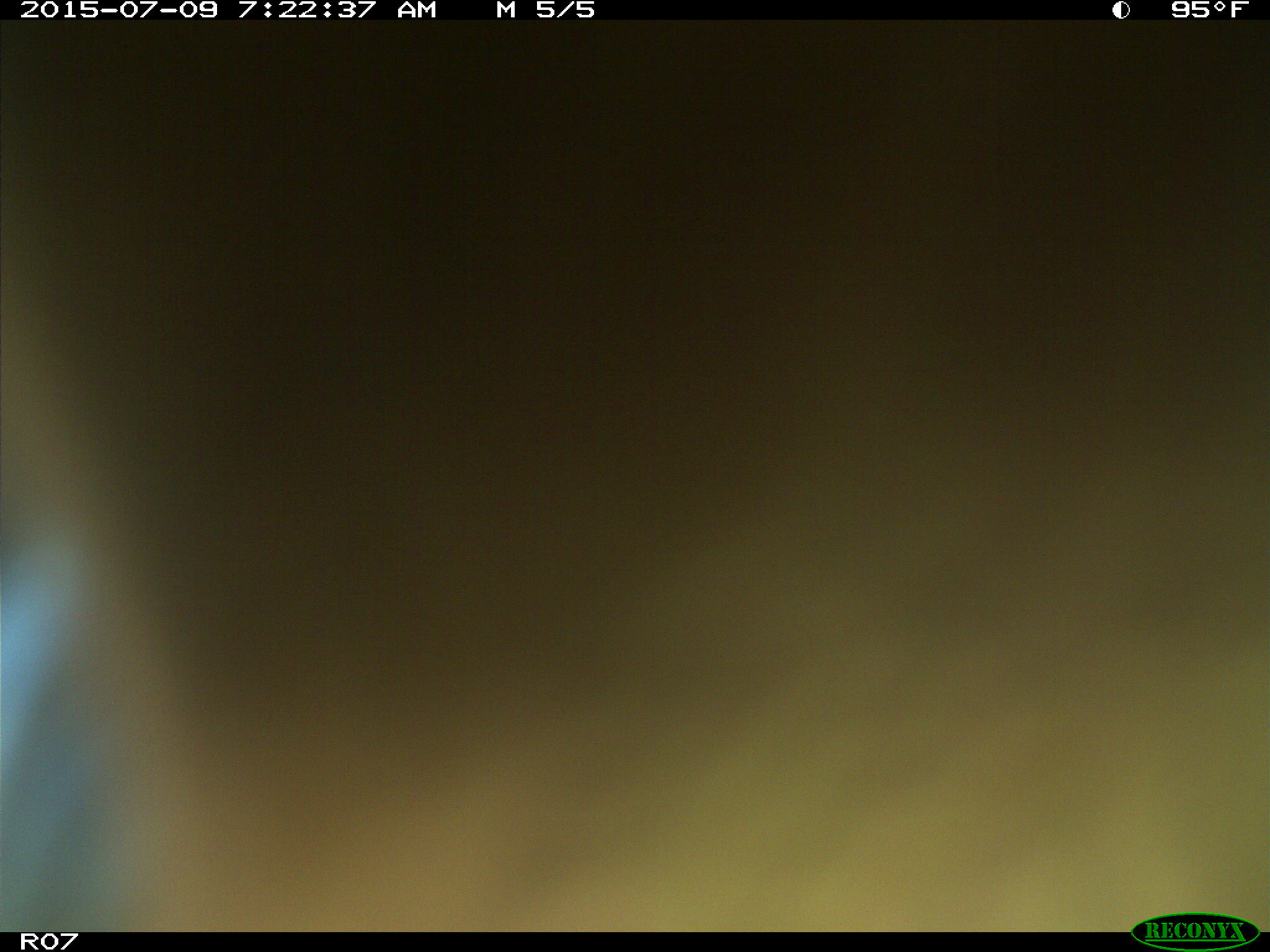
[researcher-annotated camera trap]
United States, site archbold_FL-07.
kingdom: Animalia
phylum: Chordata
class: Mammalia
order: Artiodactyla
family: Bovidae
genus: Bos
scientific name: Bos taurus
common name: domestic cow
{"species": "Bos taurus (domestic cow)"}